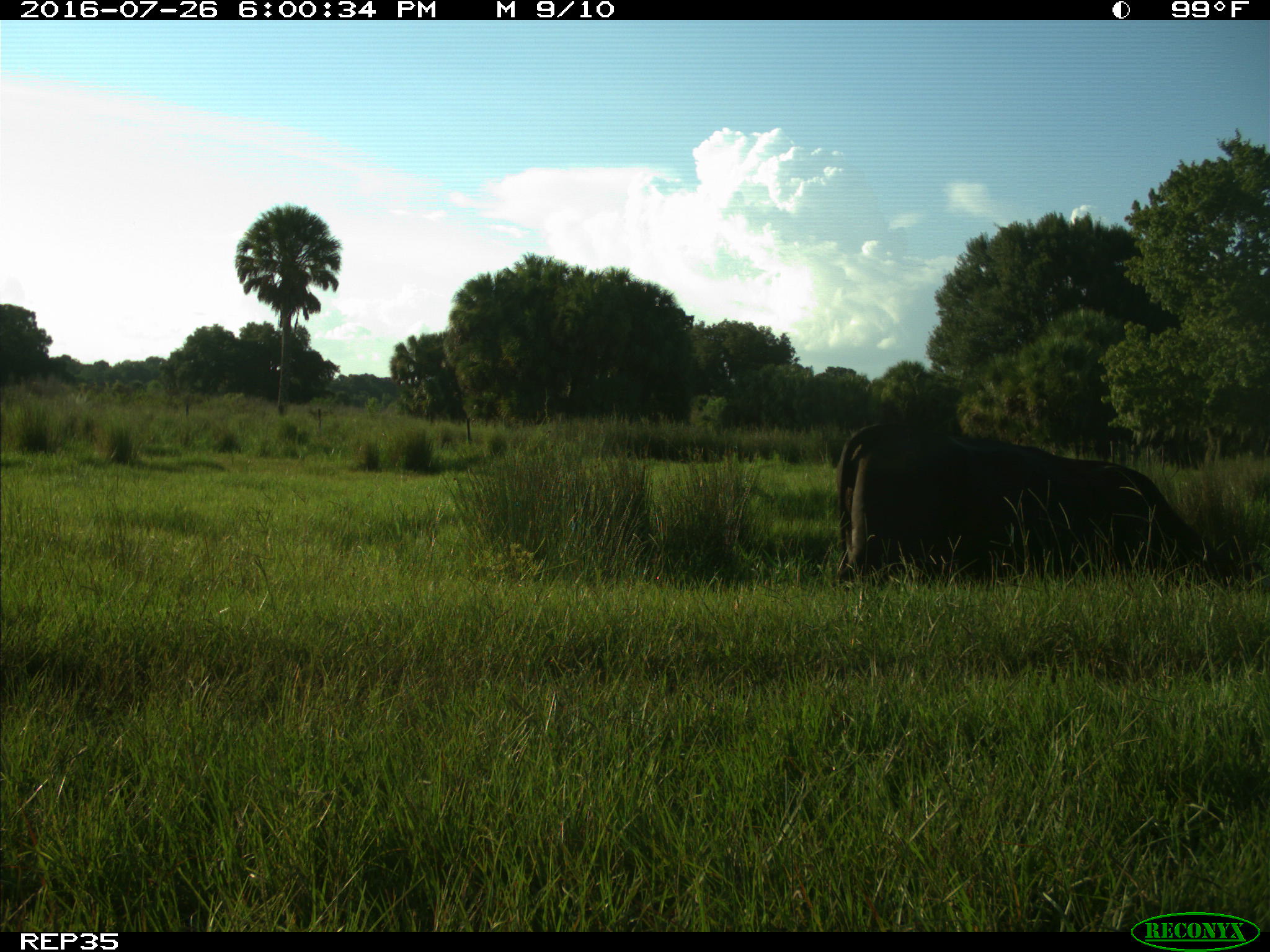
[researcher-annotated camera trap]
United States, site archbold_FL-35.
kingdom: Animalia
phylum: Chordata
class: Mammalia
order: Artiodactyla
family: Bovidae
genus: Bos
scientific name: Bos taurus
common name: domestic cow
Bos taurus (domestic cow).